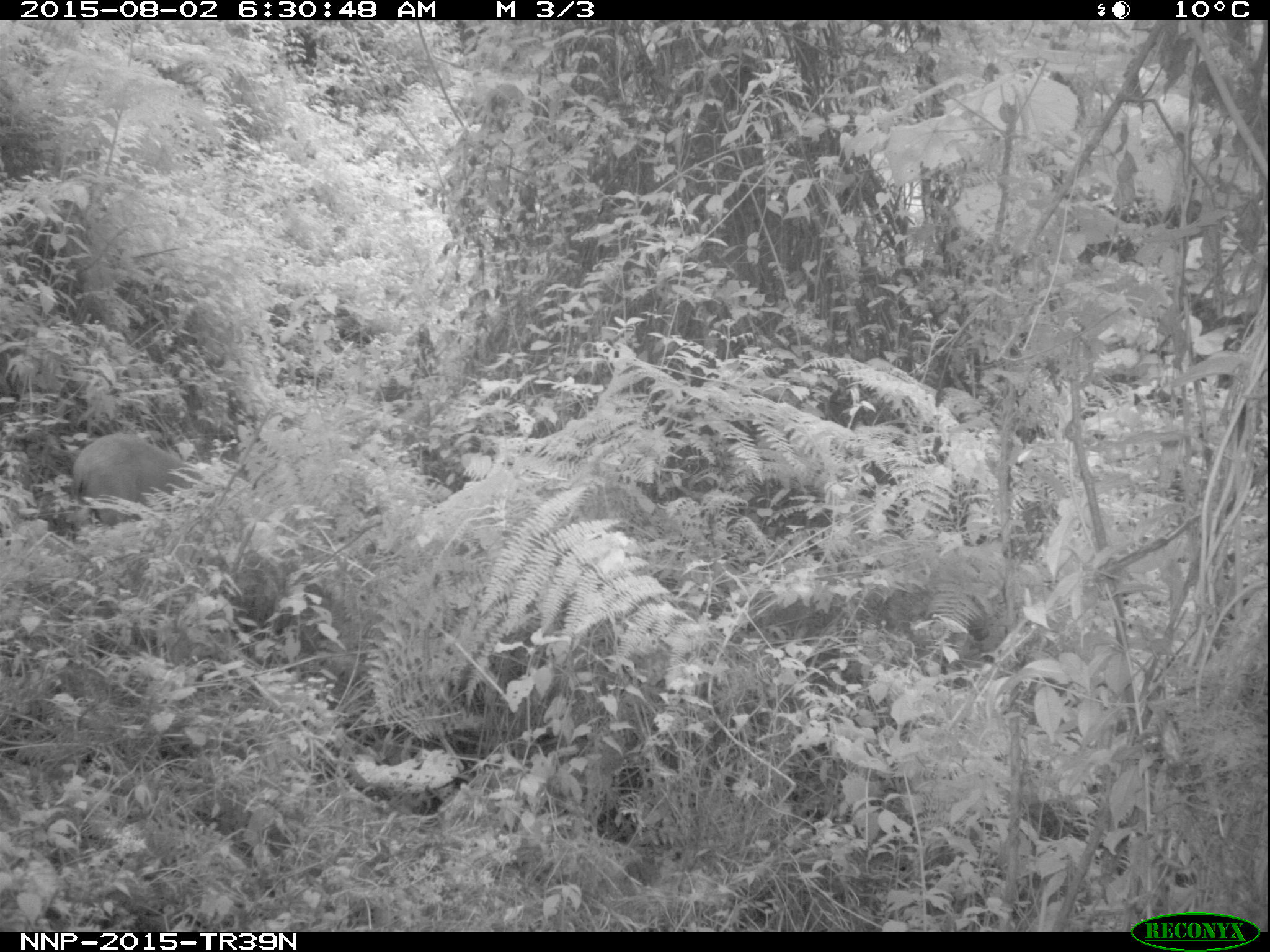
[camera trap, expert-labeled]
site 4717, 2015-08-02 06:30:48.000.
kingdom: Animalia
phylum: Chordata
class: Mammalia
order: Artiodactyla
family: Bovidae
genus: Cephalophus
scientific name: Cephalophus nigrifrons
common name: black-fronted duiker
Cephalophus nigrifrons (black-fronted duiker), count 1.